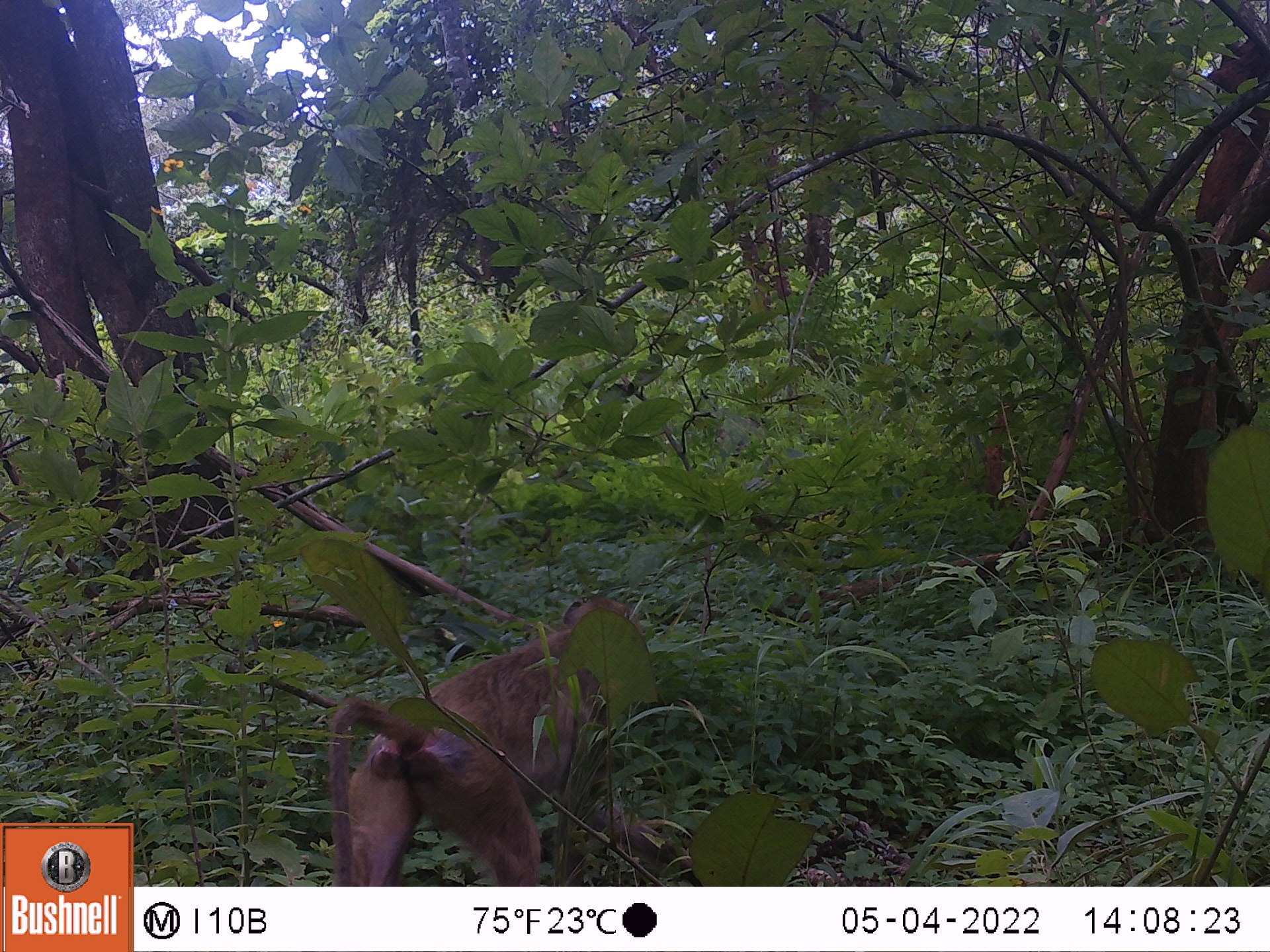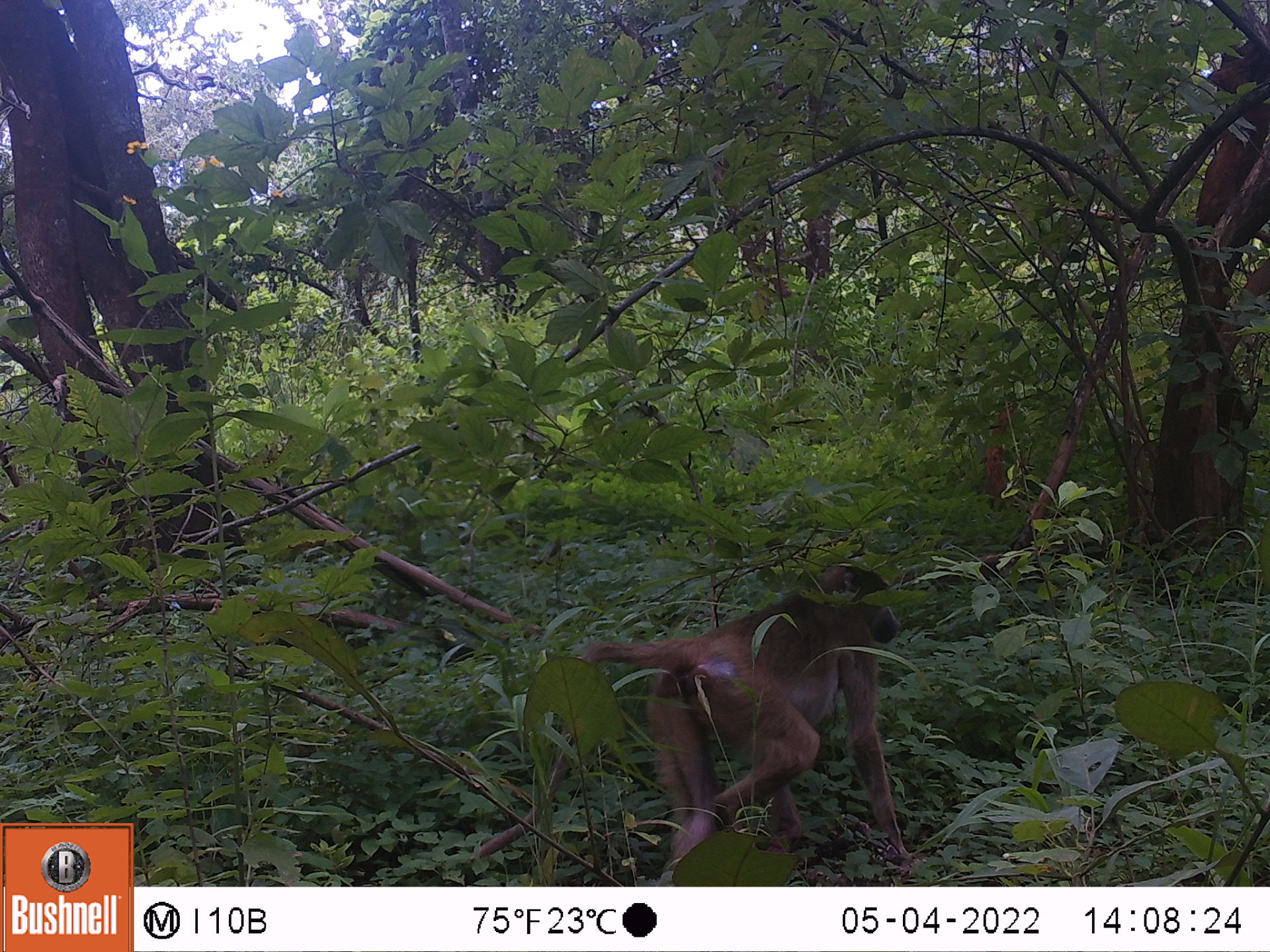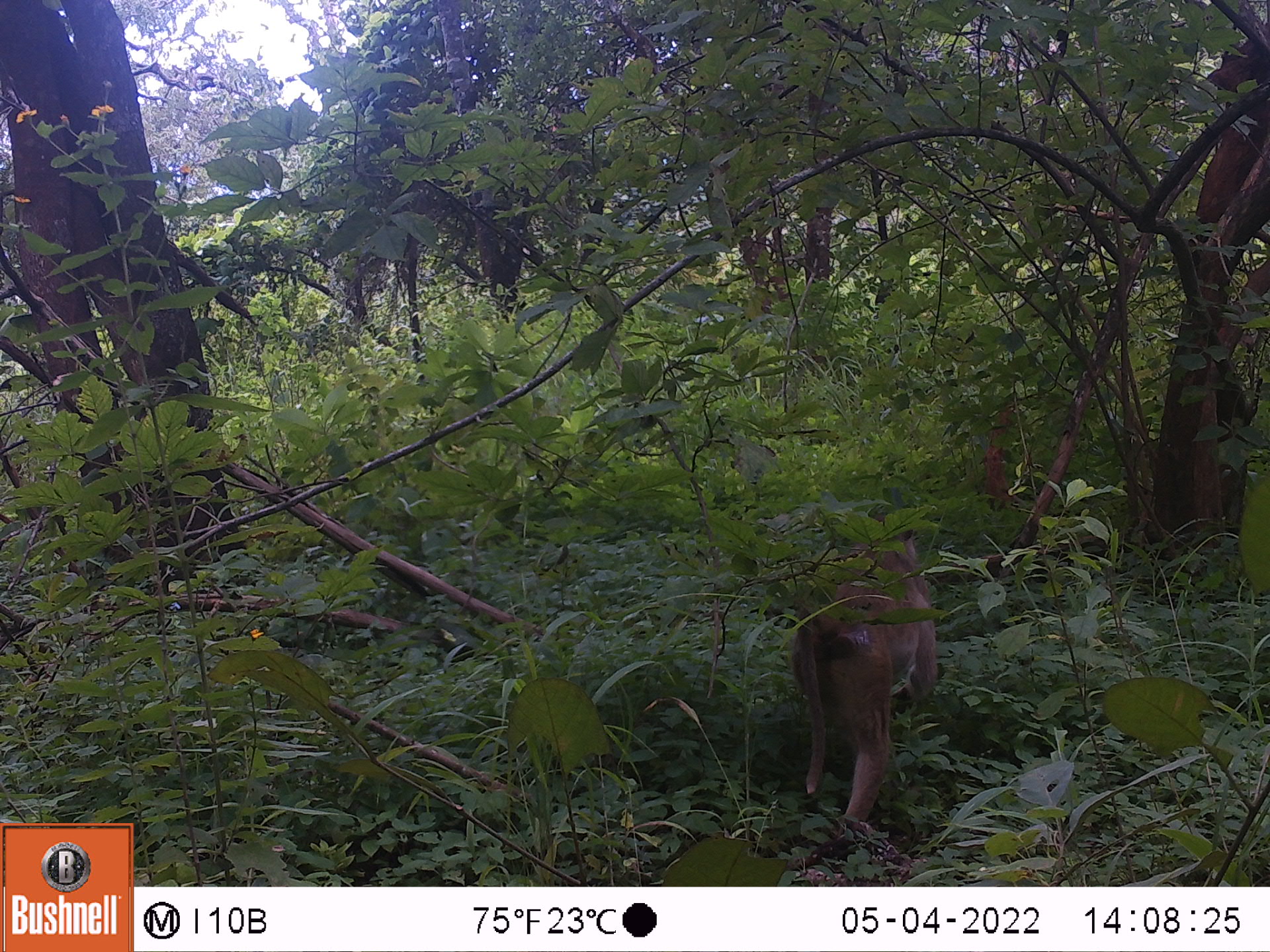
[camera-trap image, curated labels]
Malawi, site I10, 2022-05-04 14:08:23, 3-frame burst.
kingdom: Animalia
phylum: Chordata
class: Mammalia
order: Primates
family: Cercopithecidae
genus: Papio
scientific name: Papio cynocephalus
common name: yellow baboon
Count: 1.